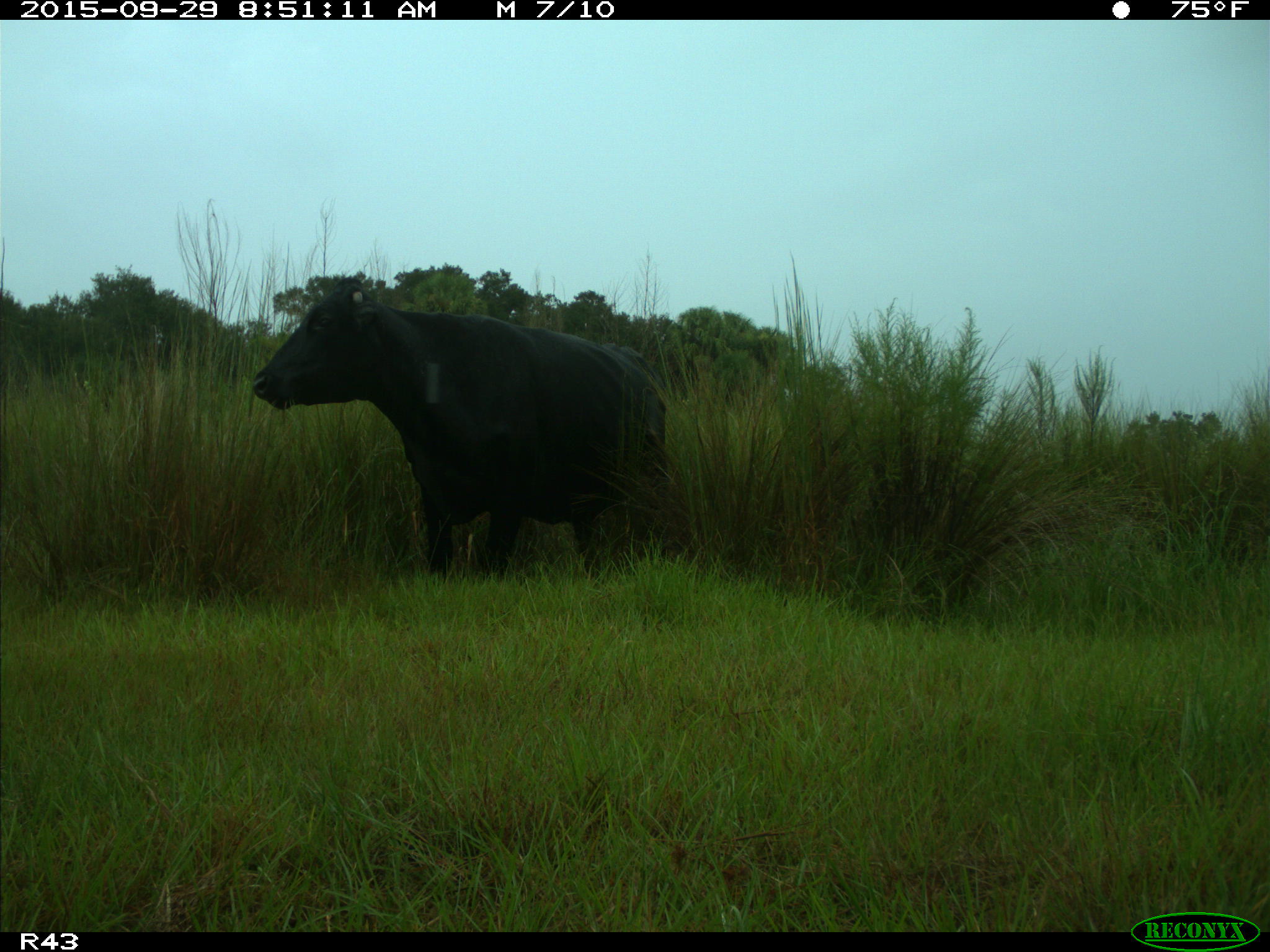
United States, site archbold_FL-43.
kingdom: Animalia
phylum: Chordata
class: Mammalia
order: Artiodactyla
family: Bovidae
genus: Bos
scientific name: Bos taurus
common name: domestic cow